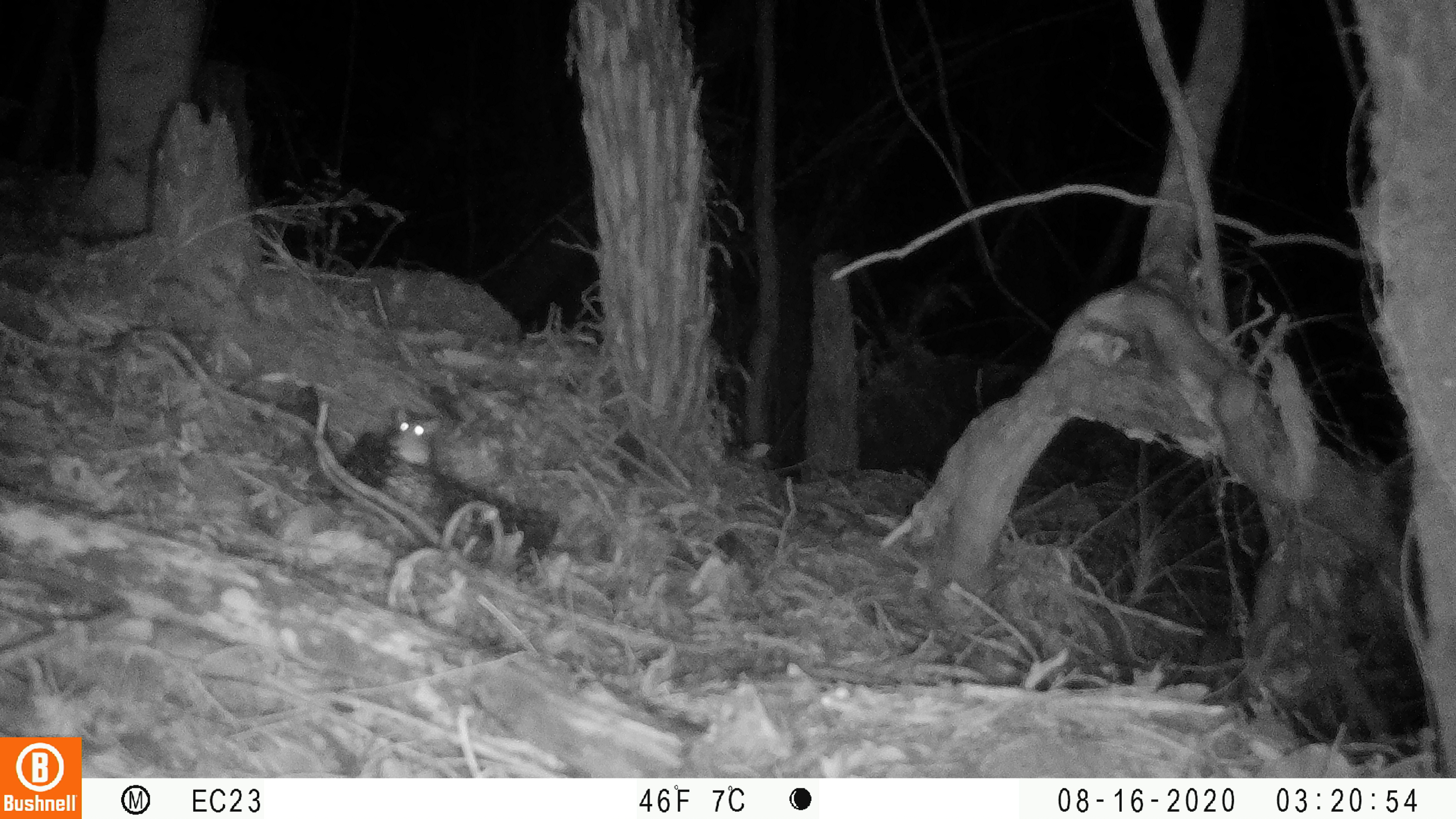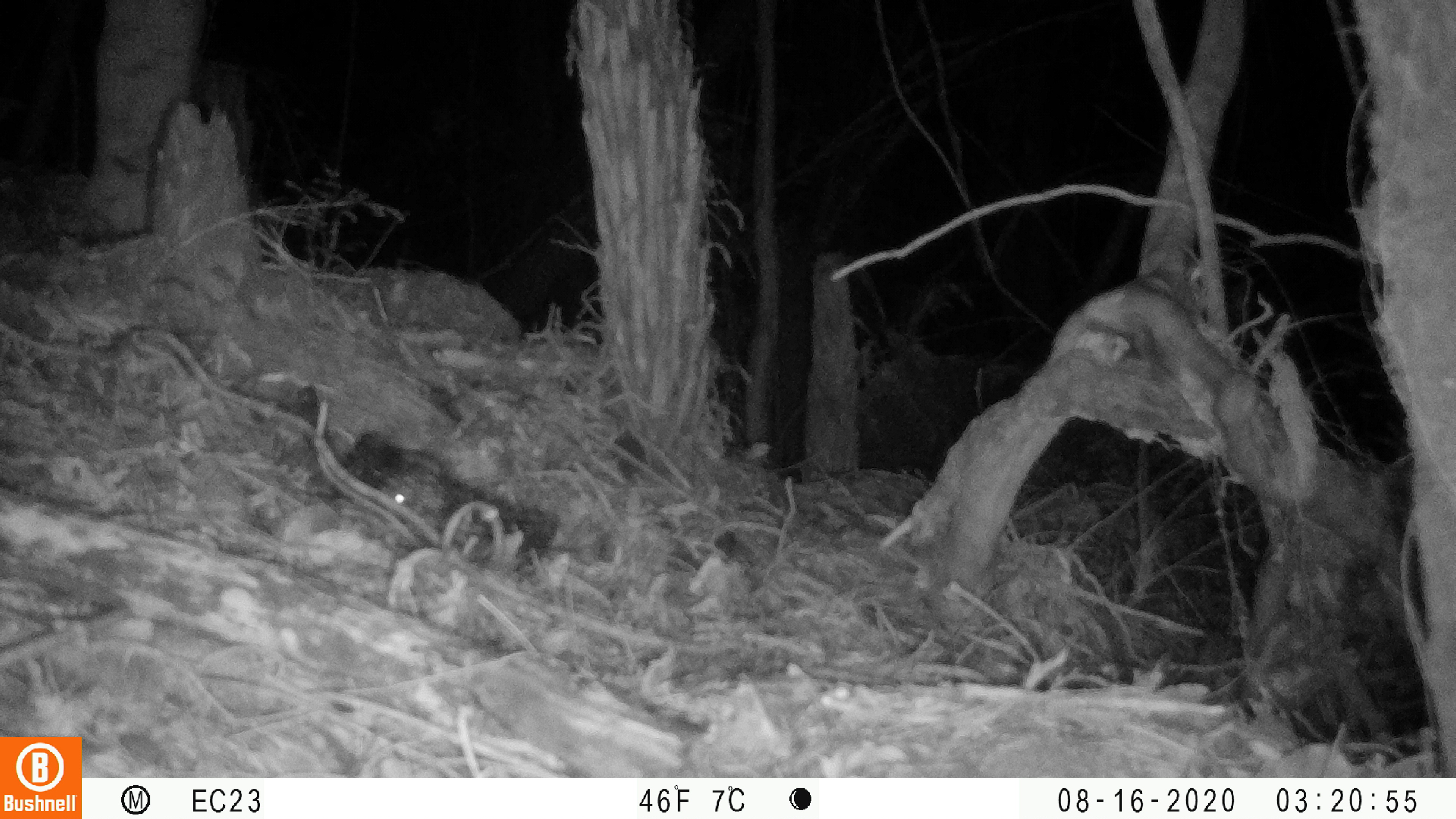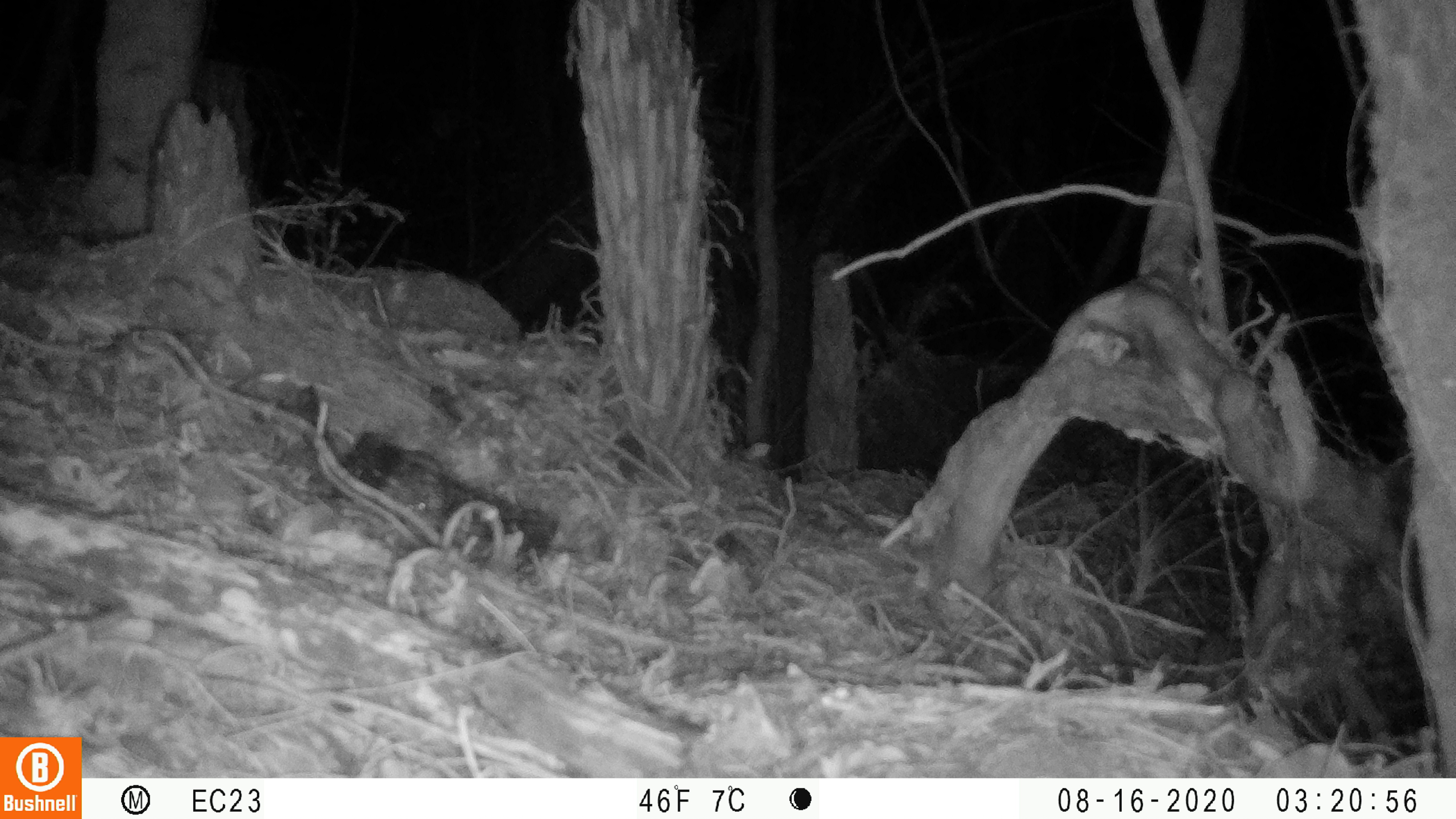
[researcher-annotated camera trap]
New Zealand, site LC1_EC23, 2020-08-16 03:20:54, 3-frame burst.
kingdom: Animalia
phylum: Chordata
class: Mammalia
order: Rodentia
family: Muridae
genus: Rattus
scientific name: Rattus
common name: rat